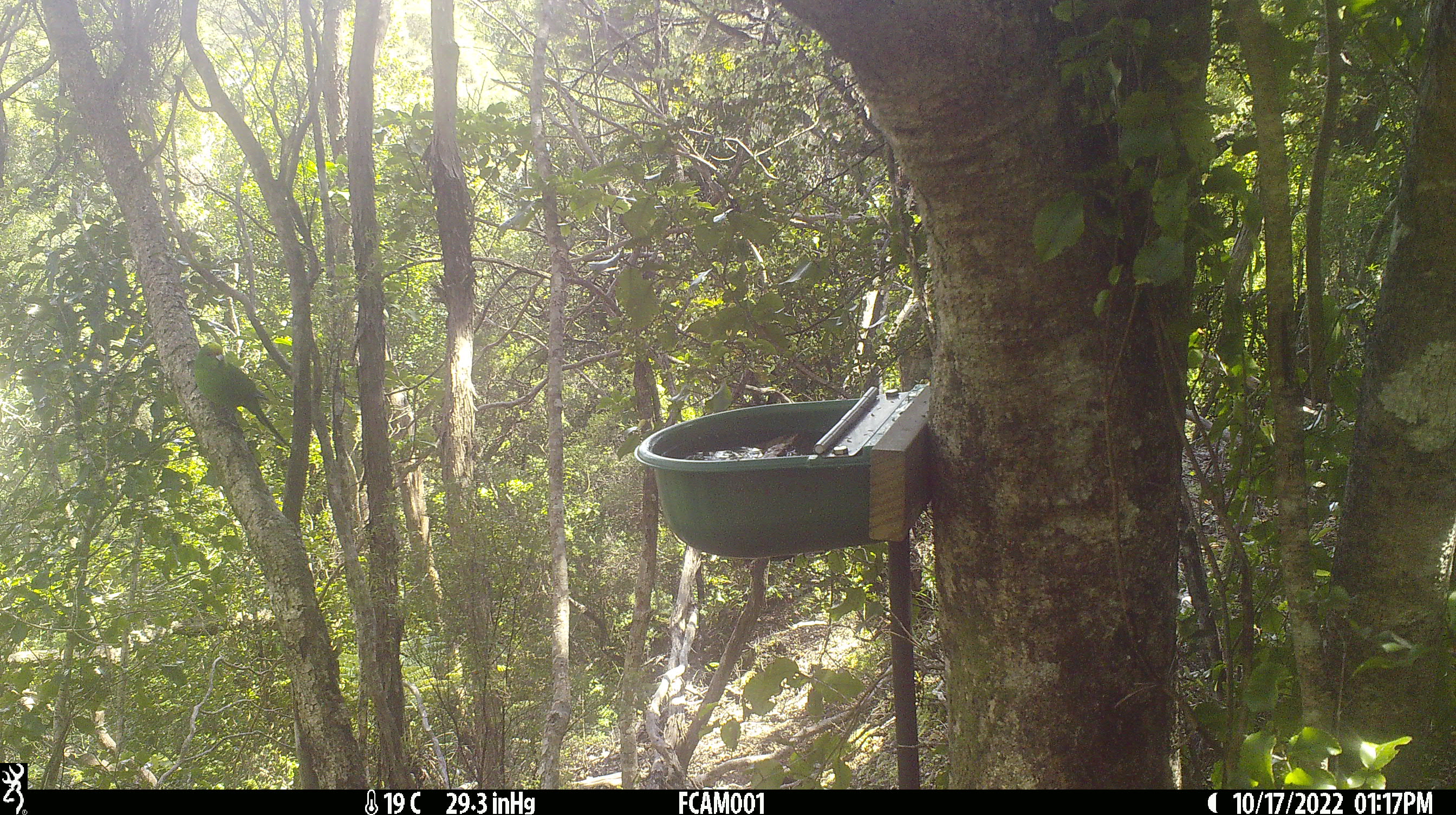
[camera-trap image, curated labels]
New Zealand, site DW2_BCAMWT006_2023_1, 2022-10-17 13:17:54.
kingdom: Animalia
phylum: Chordata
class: Aves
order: Psittaciformes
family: Psittaculidae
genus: Cyanoramphus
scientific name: Cyanoramphus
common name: parakeet